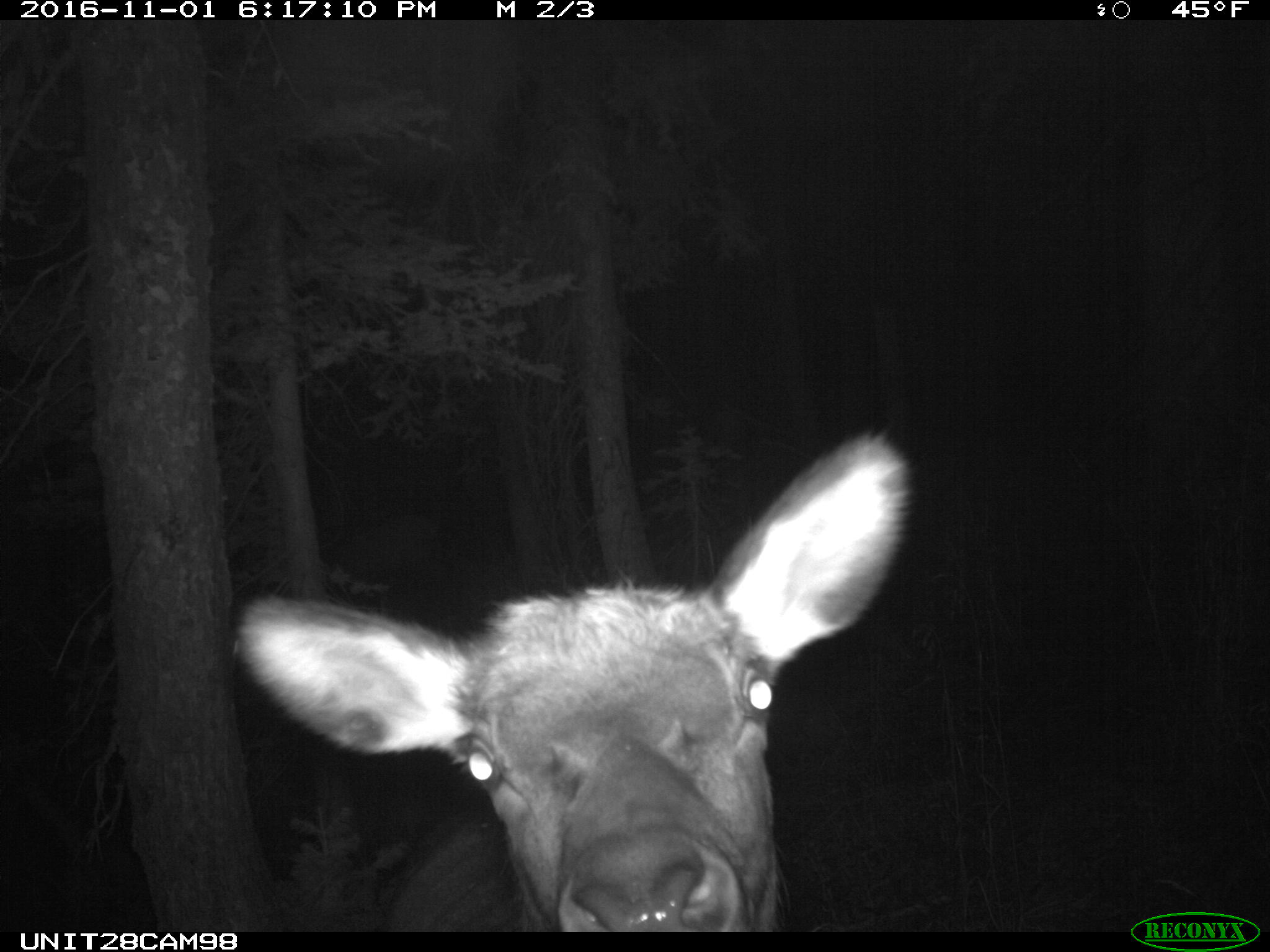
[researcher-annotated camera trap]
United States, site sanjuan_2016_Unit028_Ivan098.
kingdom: Animalia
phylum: Chordata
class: Mammalia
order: Artiodactyla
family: Cervidae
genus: Cervus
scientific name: Cervus elaphus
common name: red deer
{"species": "Cervus elaphus (red deer)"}